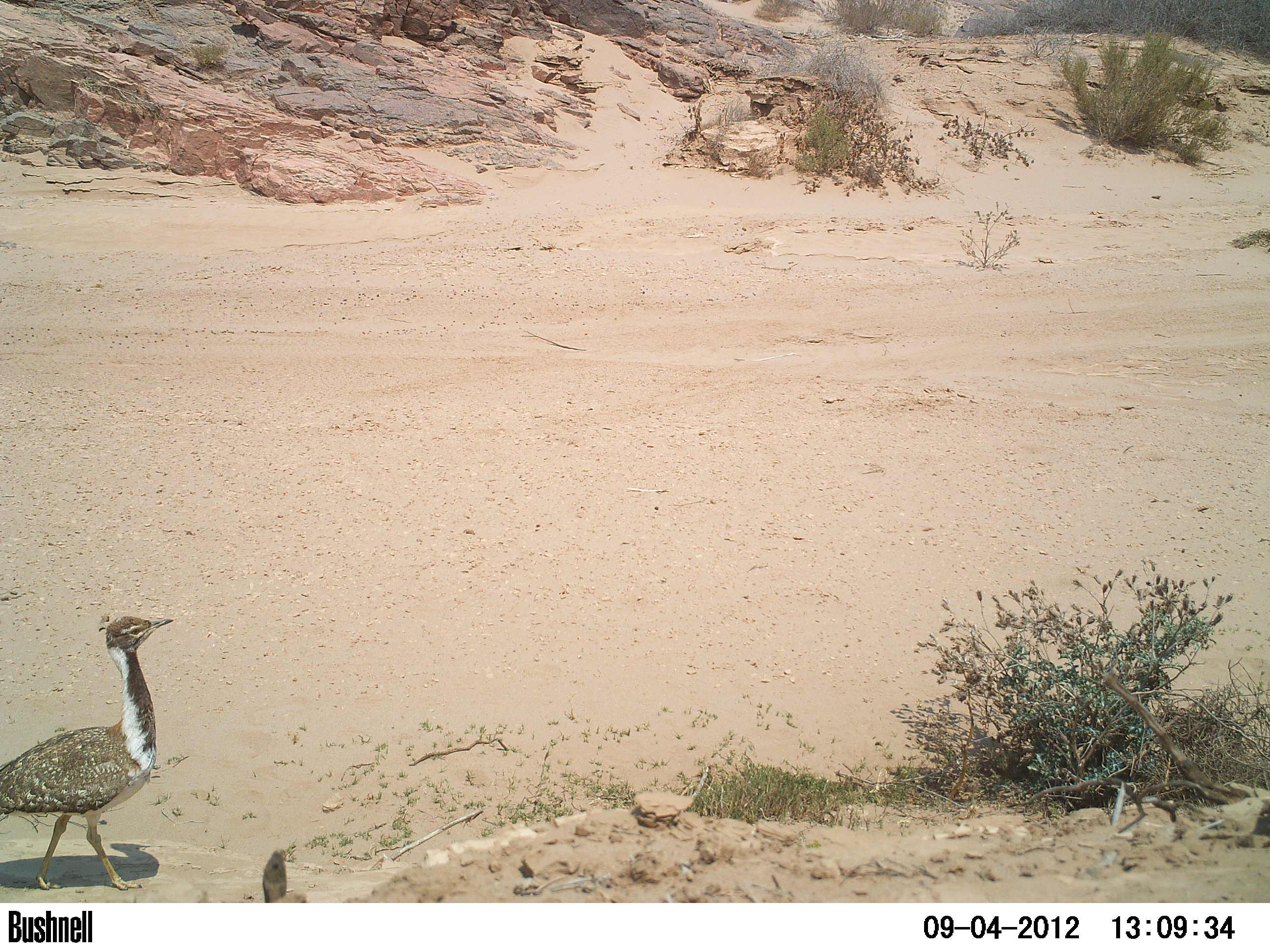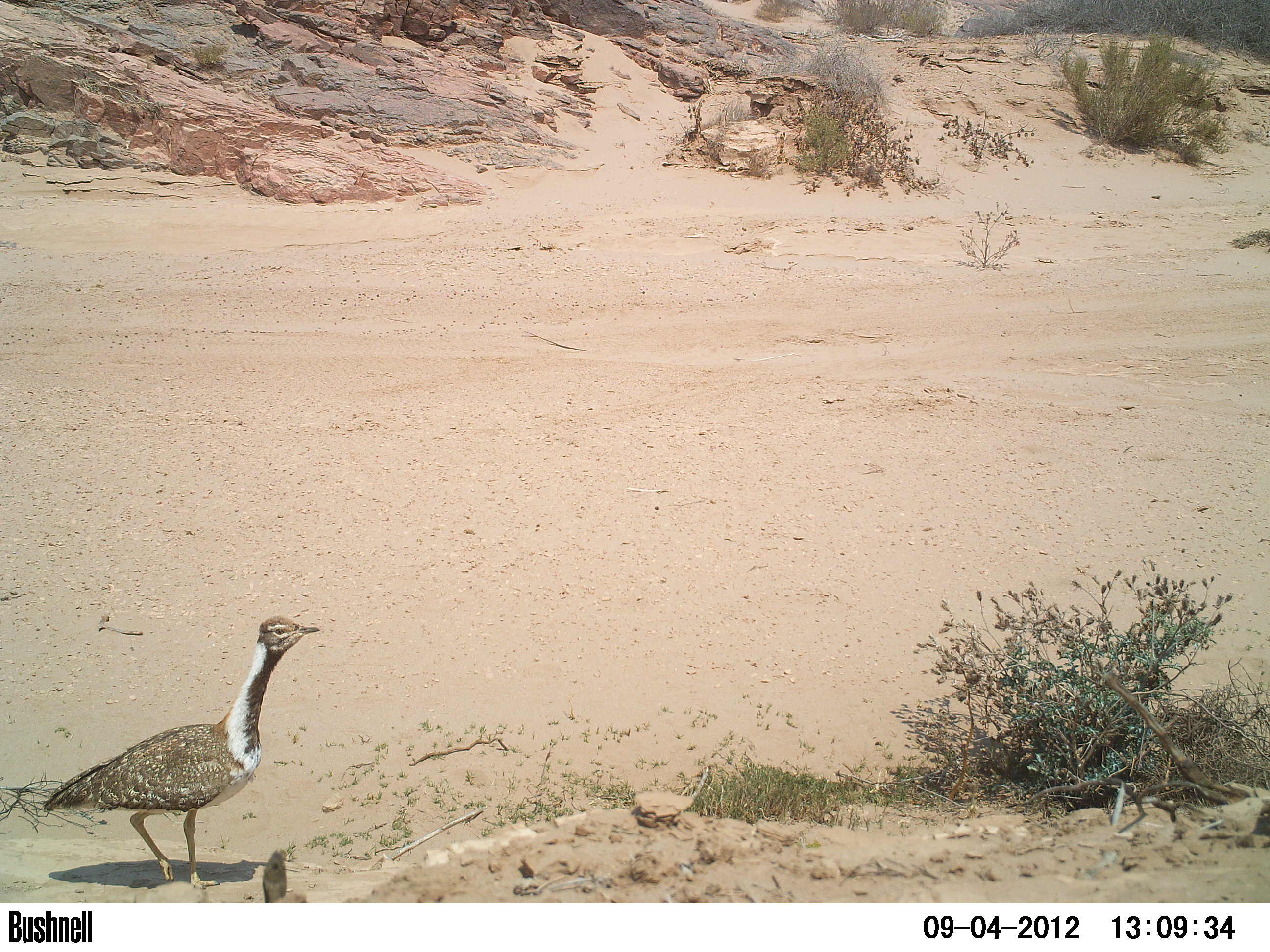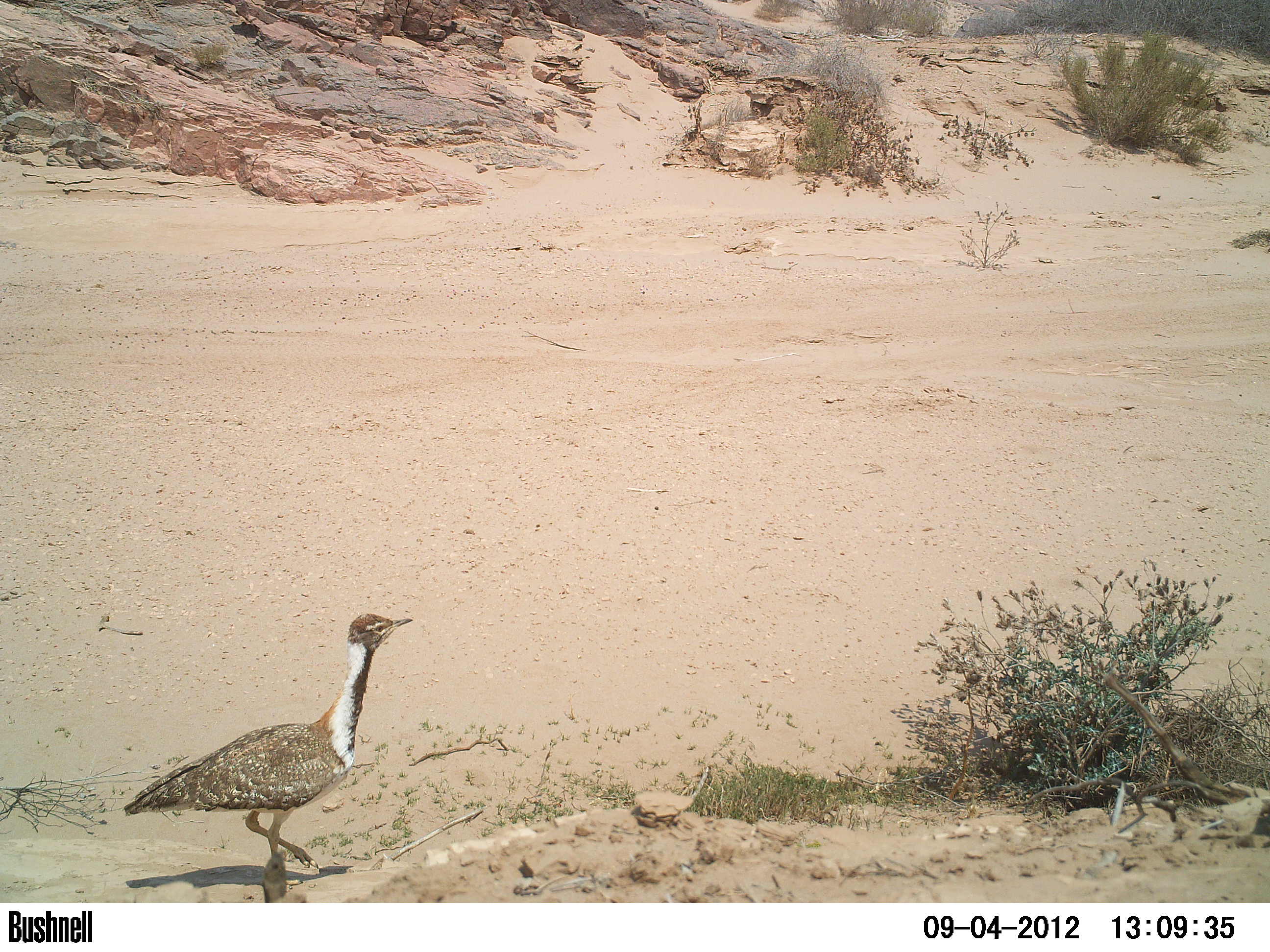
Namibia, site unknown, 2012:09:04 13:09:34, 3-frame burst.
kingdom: Animalia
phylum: Chordata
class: Aves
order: Otidiformes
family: Otididae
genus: Neotis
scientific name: Neotis ludwigii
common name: ludwig's bustard